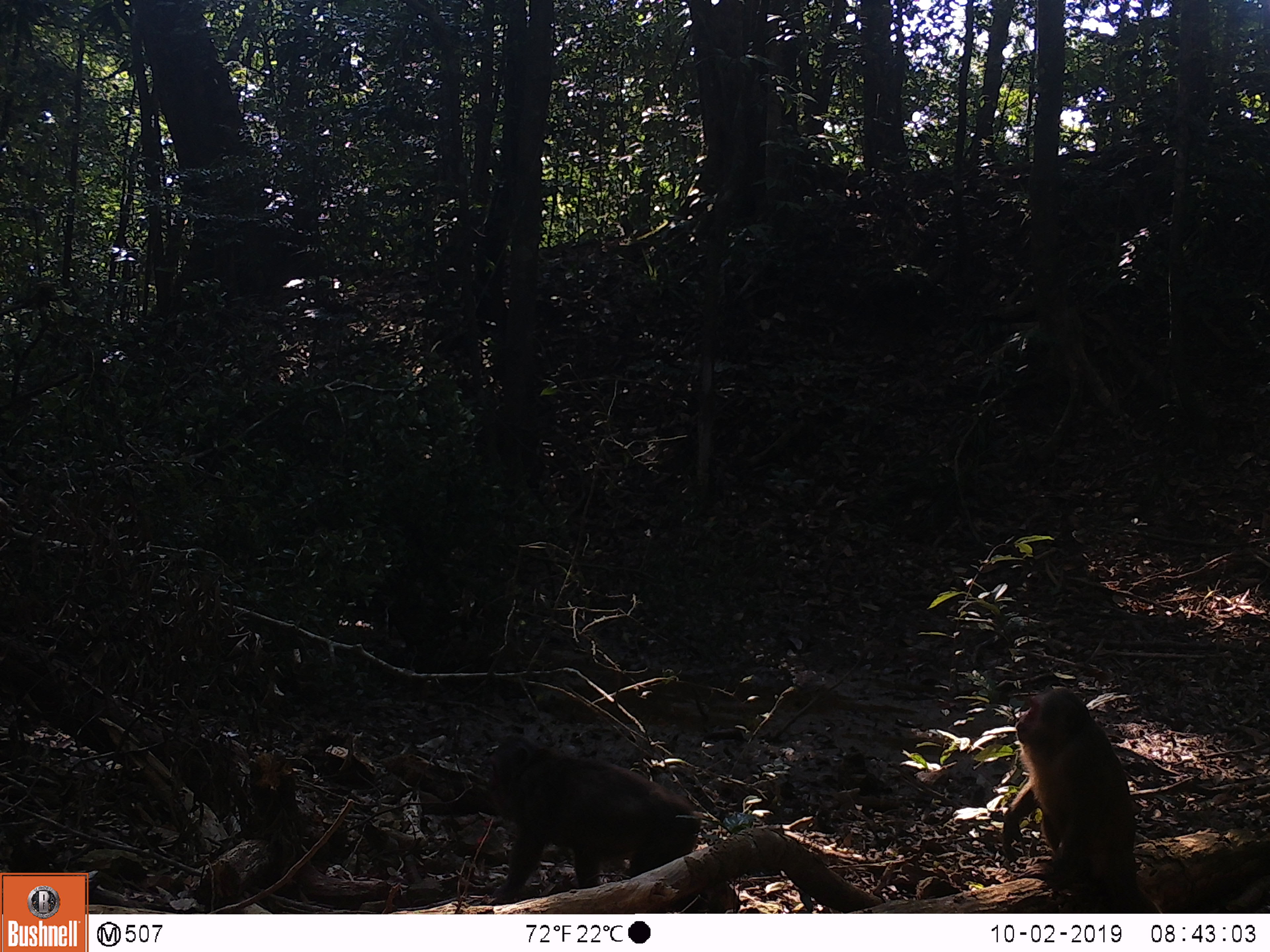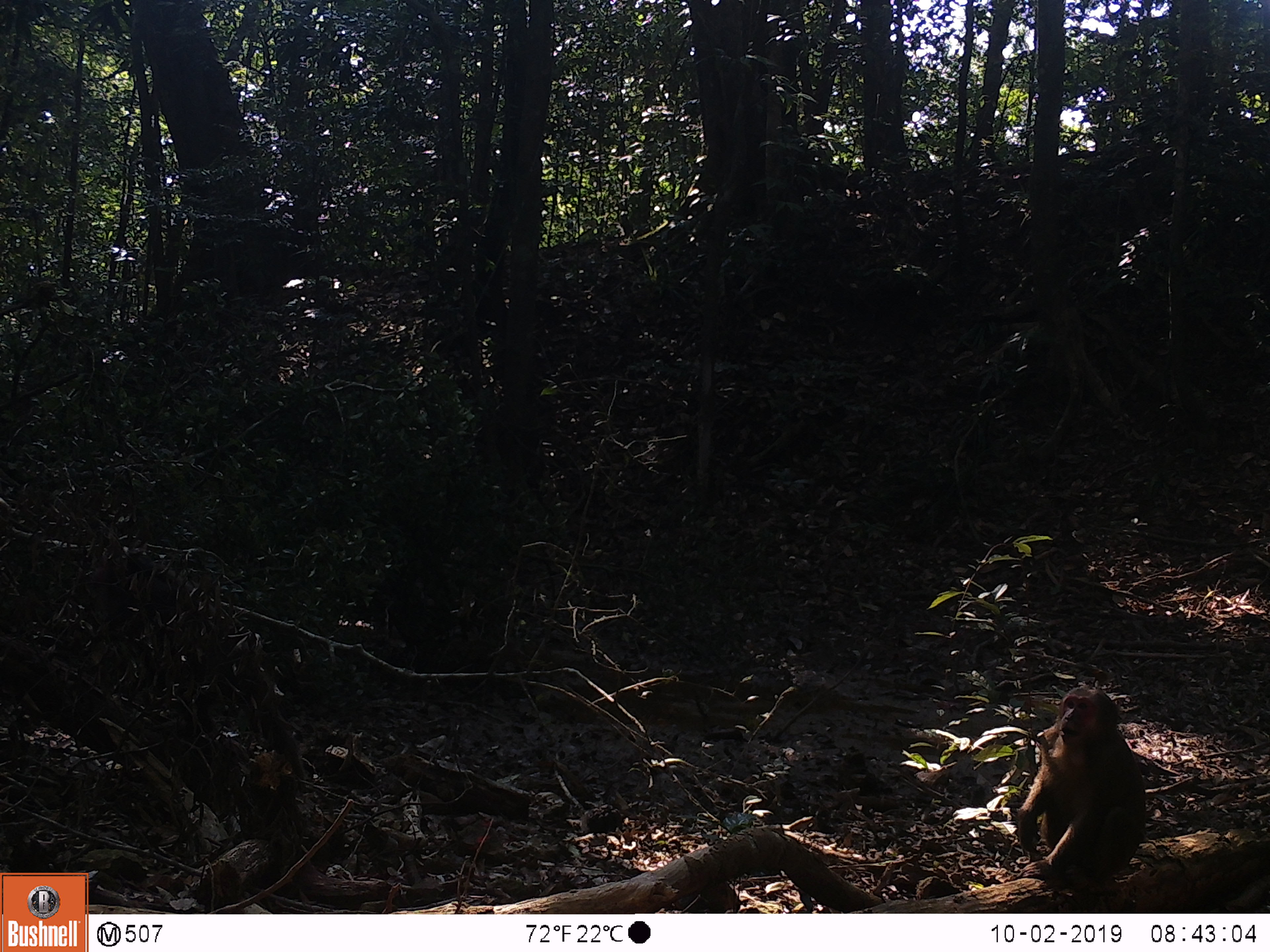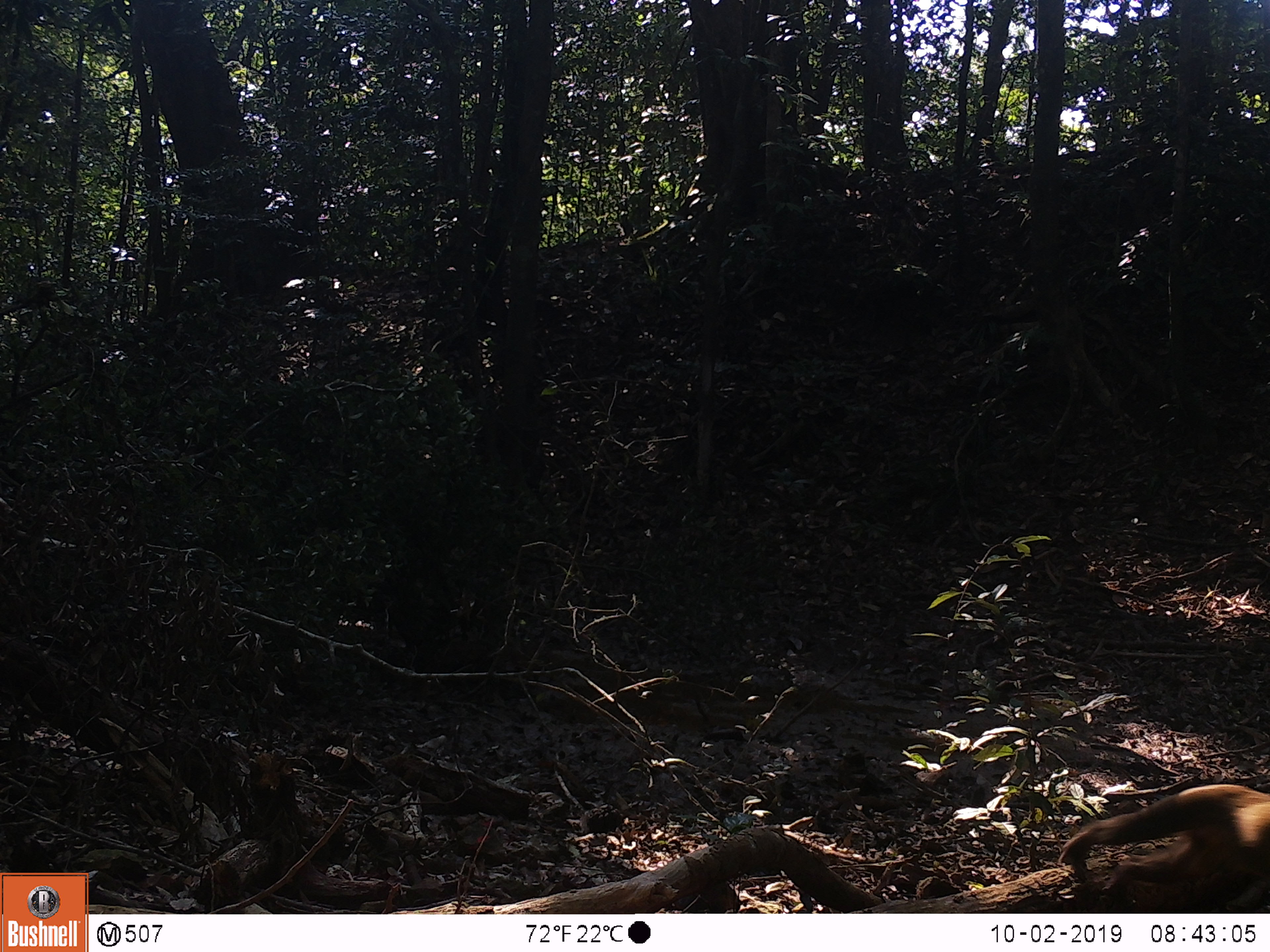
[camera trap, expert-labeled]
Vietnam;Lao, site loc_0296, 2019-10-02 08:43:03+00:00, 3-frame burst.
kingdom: Animalia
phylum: Chordata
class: Mammalia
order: Primates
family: Cercopithecidae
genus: Macaca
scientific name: Macaca arctoides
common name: stump-tailed macaque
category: stump tailed macaque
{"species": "stump tailed macaque (stump-tailed macaque) (Macaca arctoides)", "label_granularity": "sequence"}